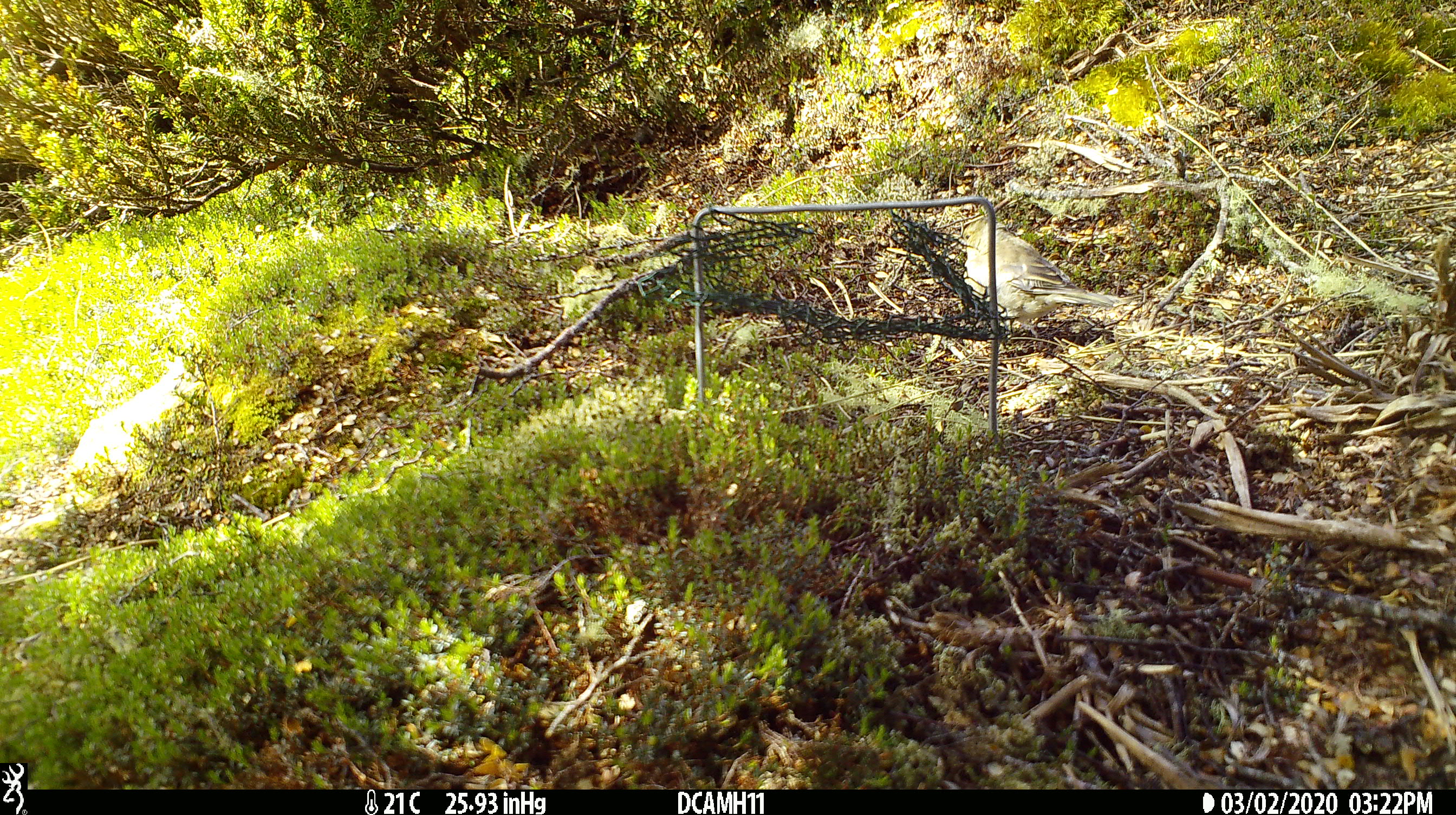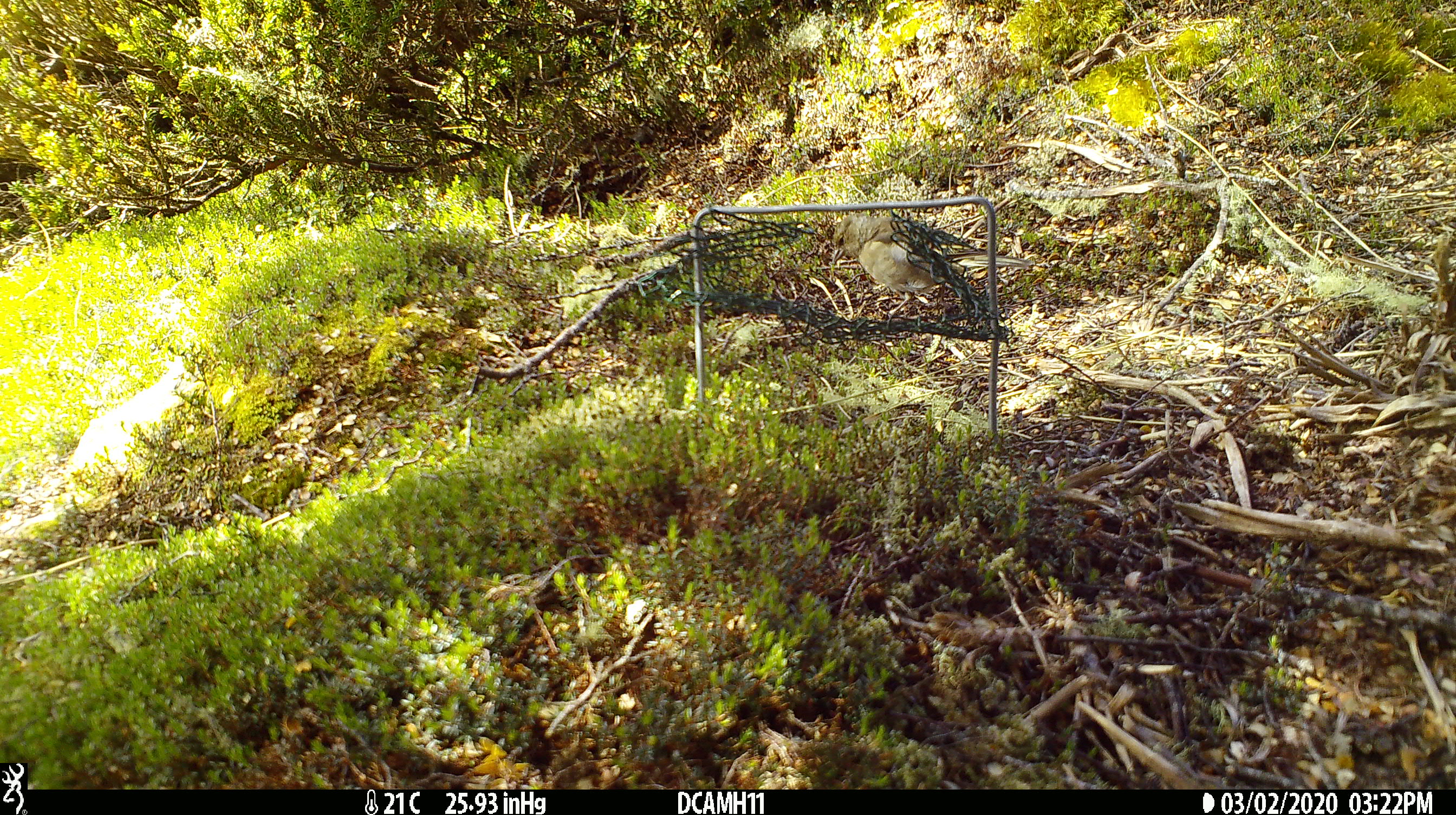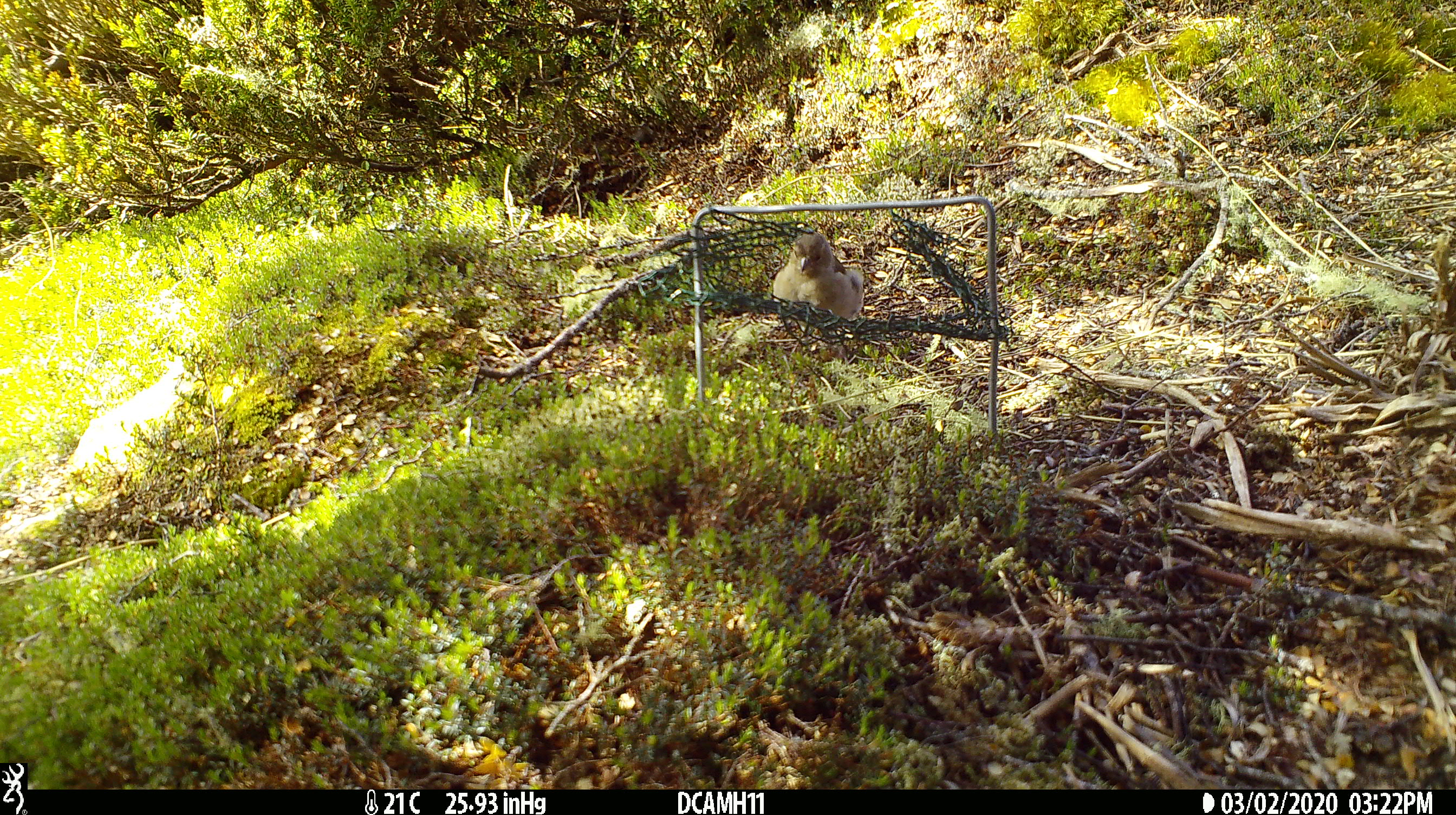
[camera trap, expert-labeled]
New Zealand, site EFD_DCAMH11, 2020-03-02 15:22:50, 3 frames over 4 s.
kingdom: Animalia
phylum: Chordata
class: Aves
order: Passeriformes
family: Fringillidae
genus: Fringilla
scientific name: Fringilla coelebs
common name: common chaffinch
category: chaffinch